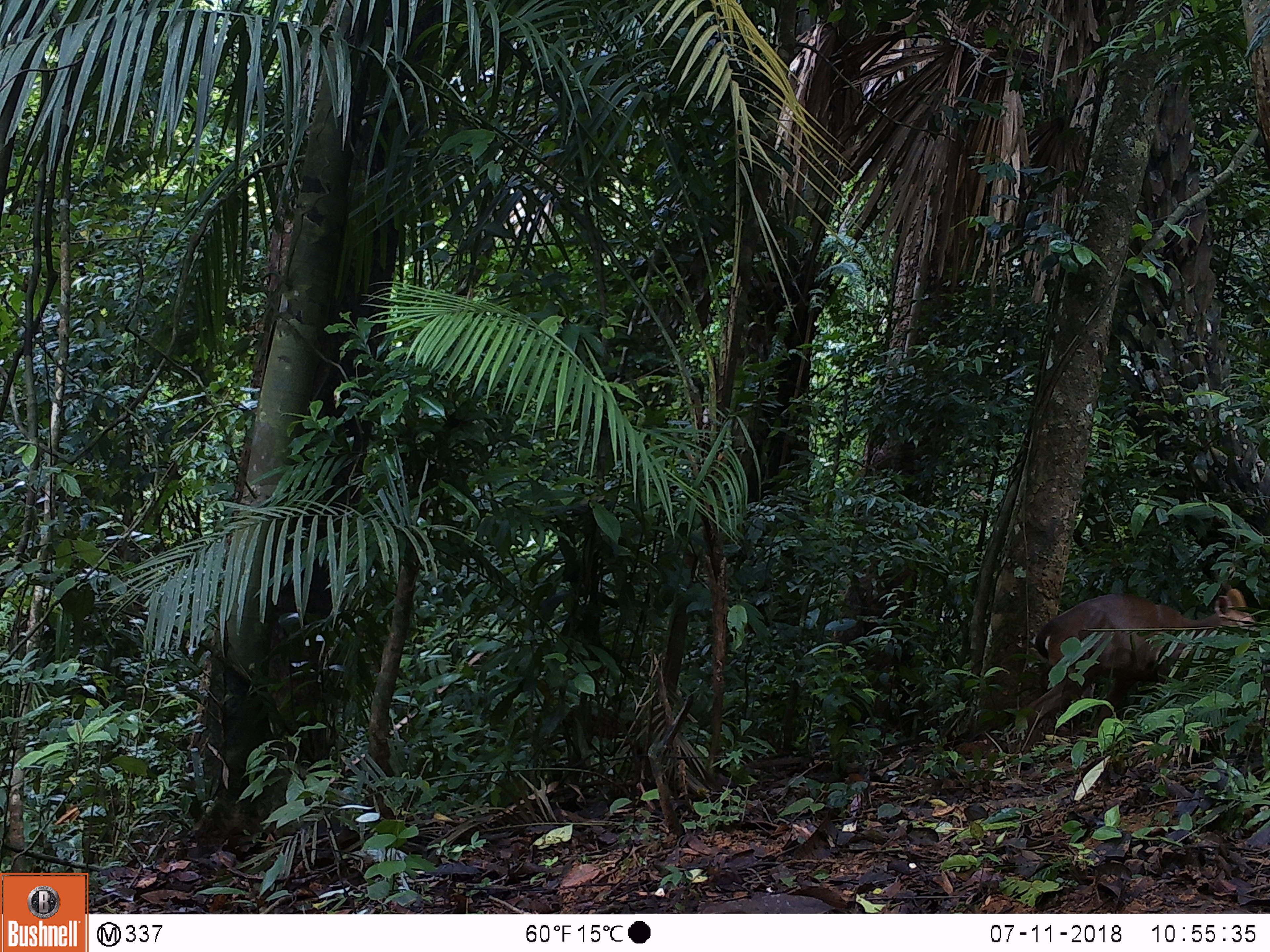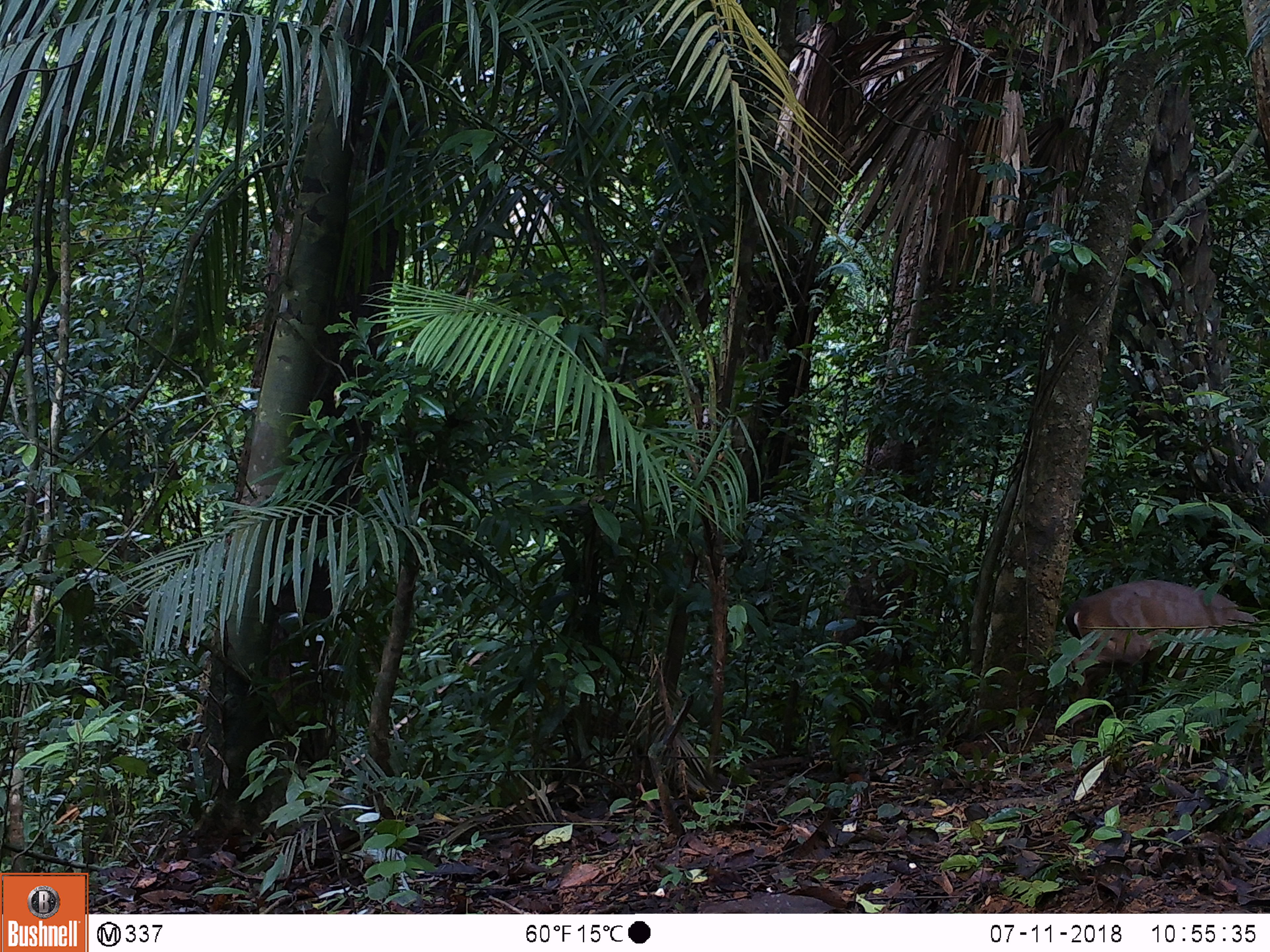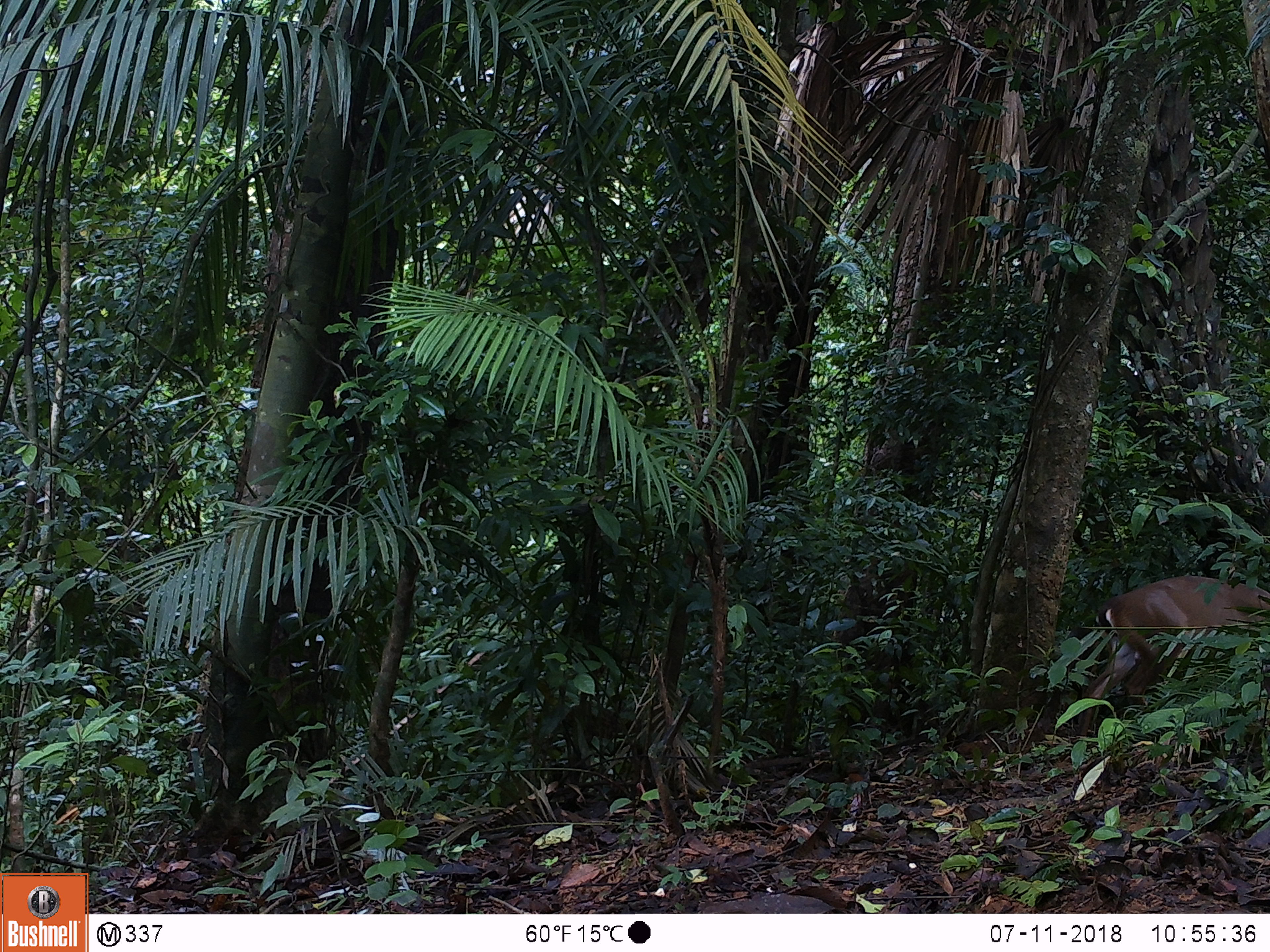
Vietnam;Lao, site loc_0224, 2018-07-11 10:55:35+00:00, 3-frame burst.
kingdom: Animalia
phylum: Chordata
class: Mammalia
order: Artiodactyla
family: Cervidae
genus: Muntiacus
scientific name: Muntiacus vuquangensis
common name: large-antlered muntjac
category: large antlered muntjac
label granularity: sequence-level